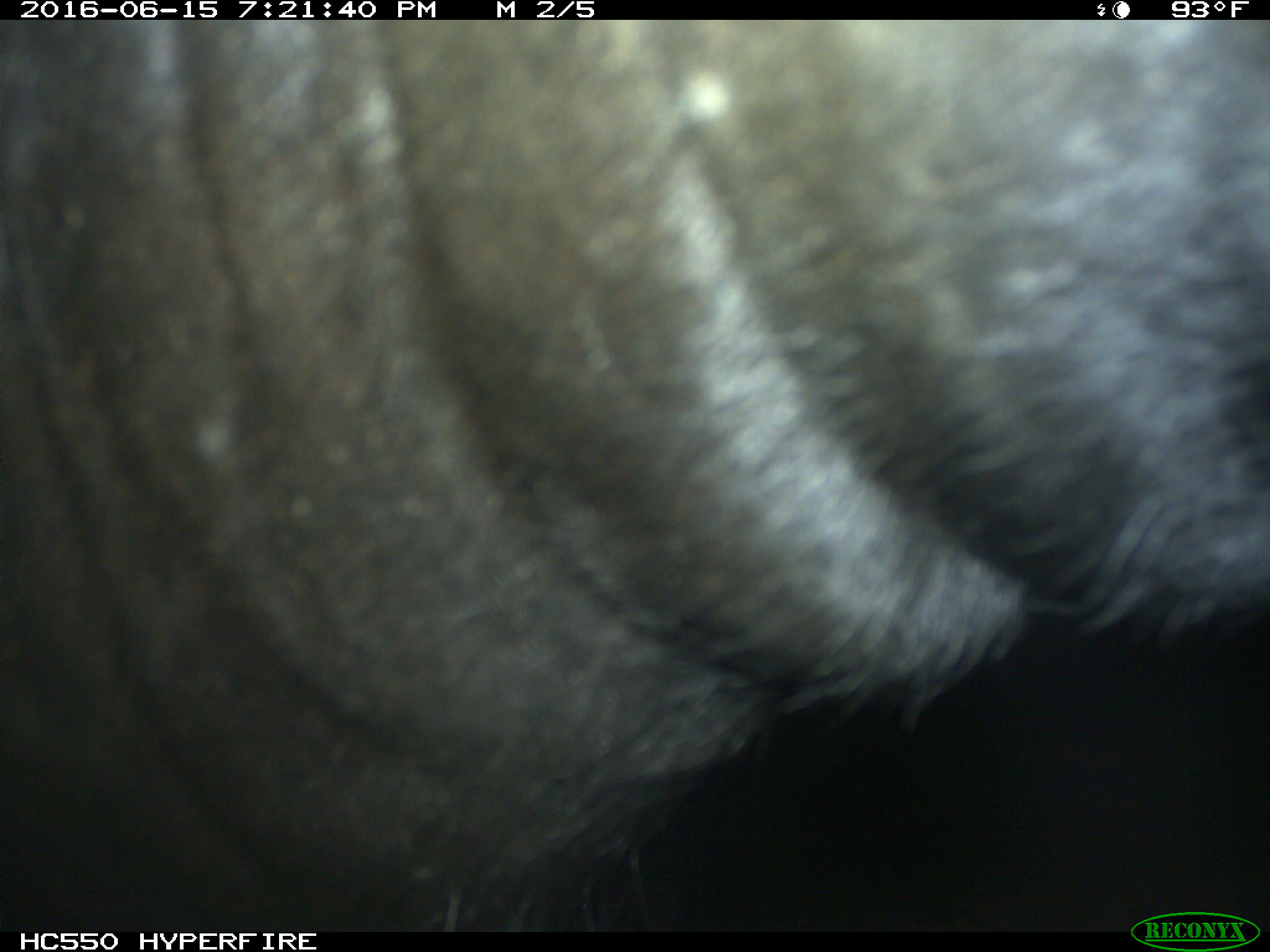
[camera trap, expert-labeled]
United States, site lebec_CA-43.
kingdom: Animalia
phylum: Chordata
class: Mammalia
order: Artiodactyla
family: Bovidae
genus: Bos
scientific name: Bos taurus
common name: domestic cow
Bos taurus (domestic cow).